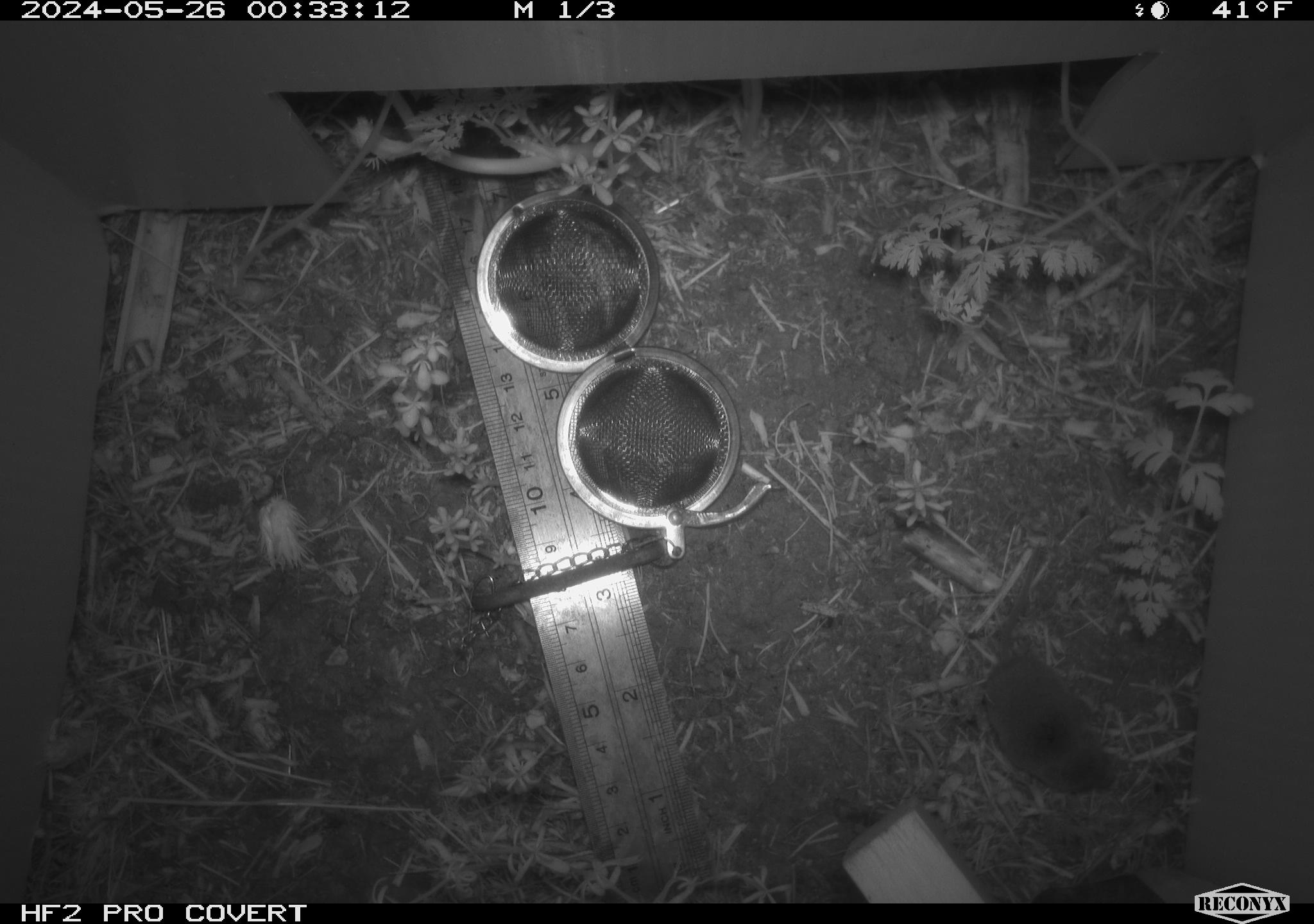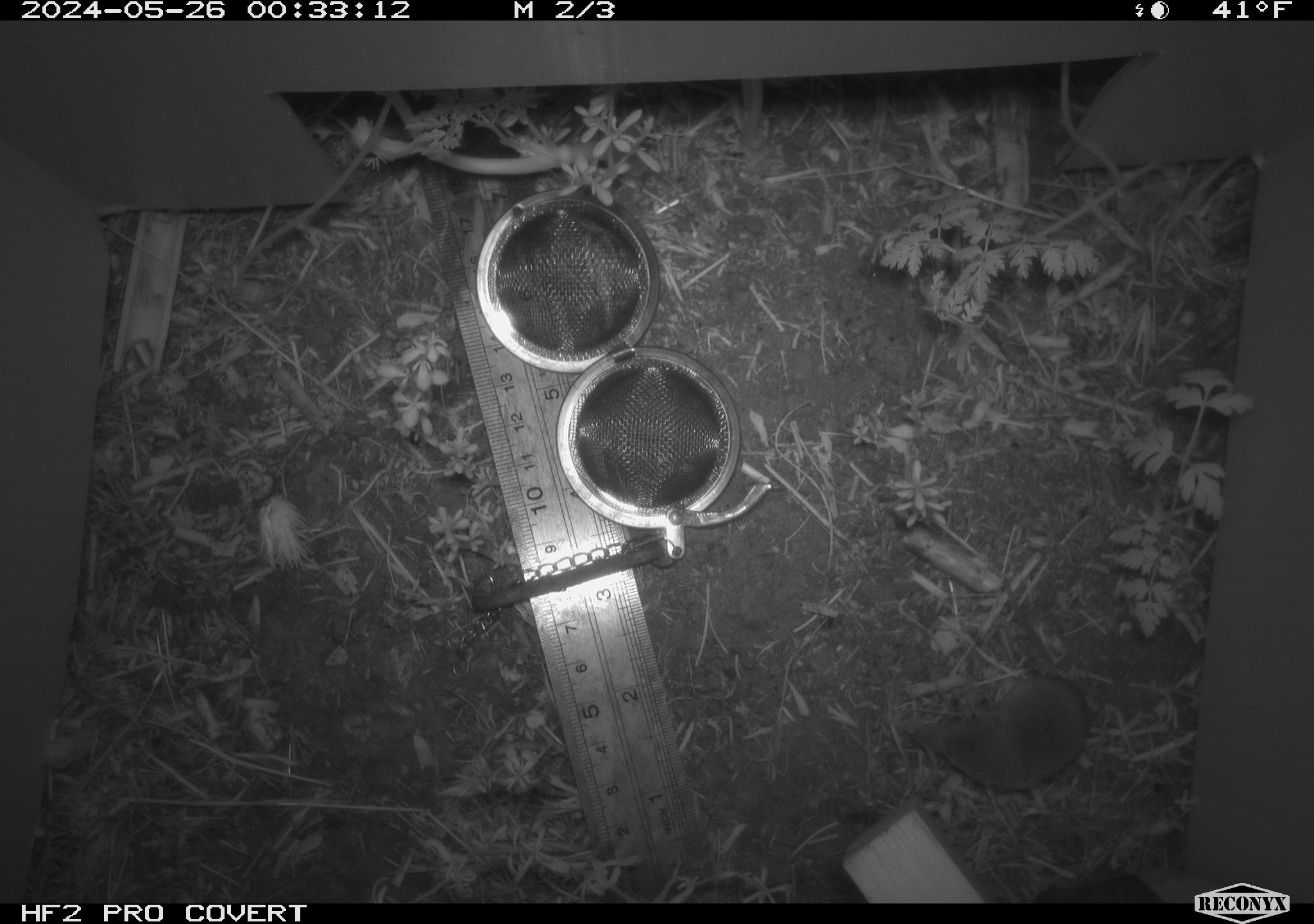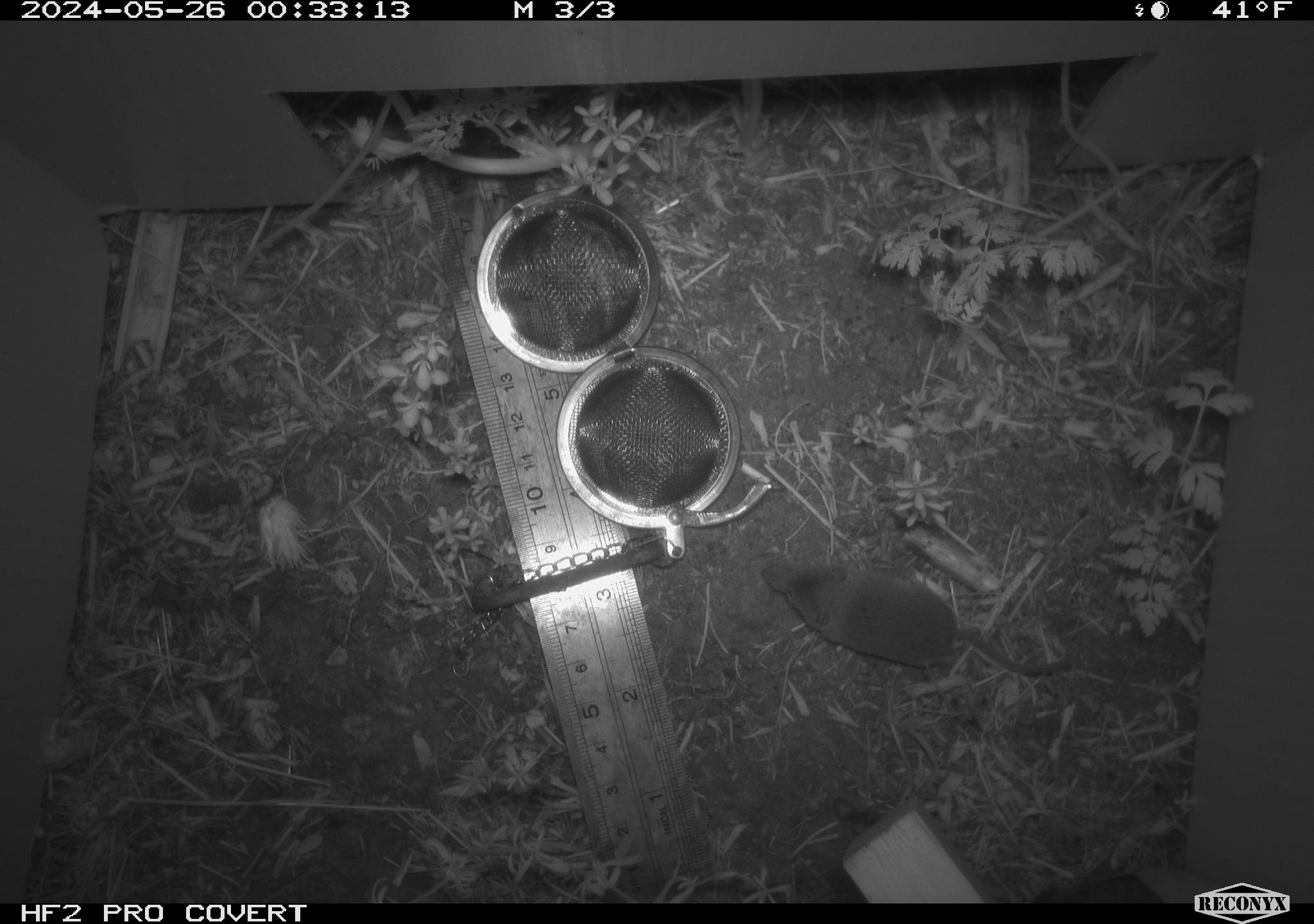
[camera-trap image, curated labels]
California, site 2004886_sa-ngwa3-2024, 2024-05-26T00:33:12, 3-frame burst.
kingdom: Animalia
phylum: Chordata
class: Mammalia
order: Eulipotyphla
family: Soricidae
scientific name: Soricidae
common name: shrews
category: soricidae family